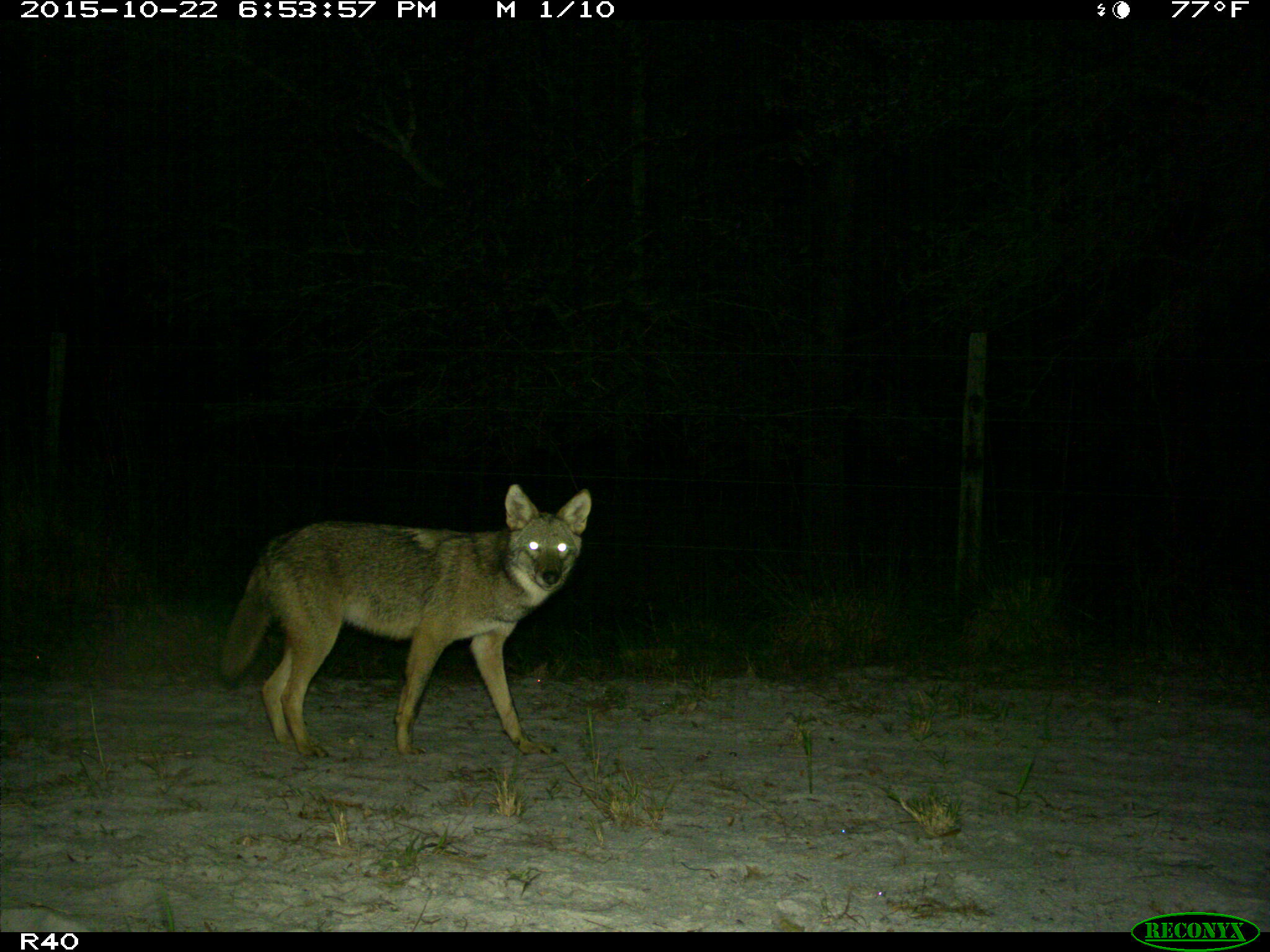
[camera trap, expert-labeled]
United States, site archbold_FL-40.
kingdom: Animalia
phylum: Chordata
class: Mammalia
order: Carnivora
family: Canidae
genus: Canis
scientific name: Canis latrans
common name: coyote